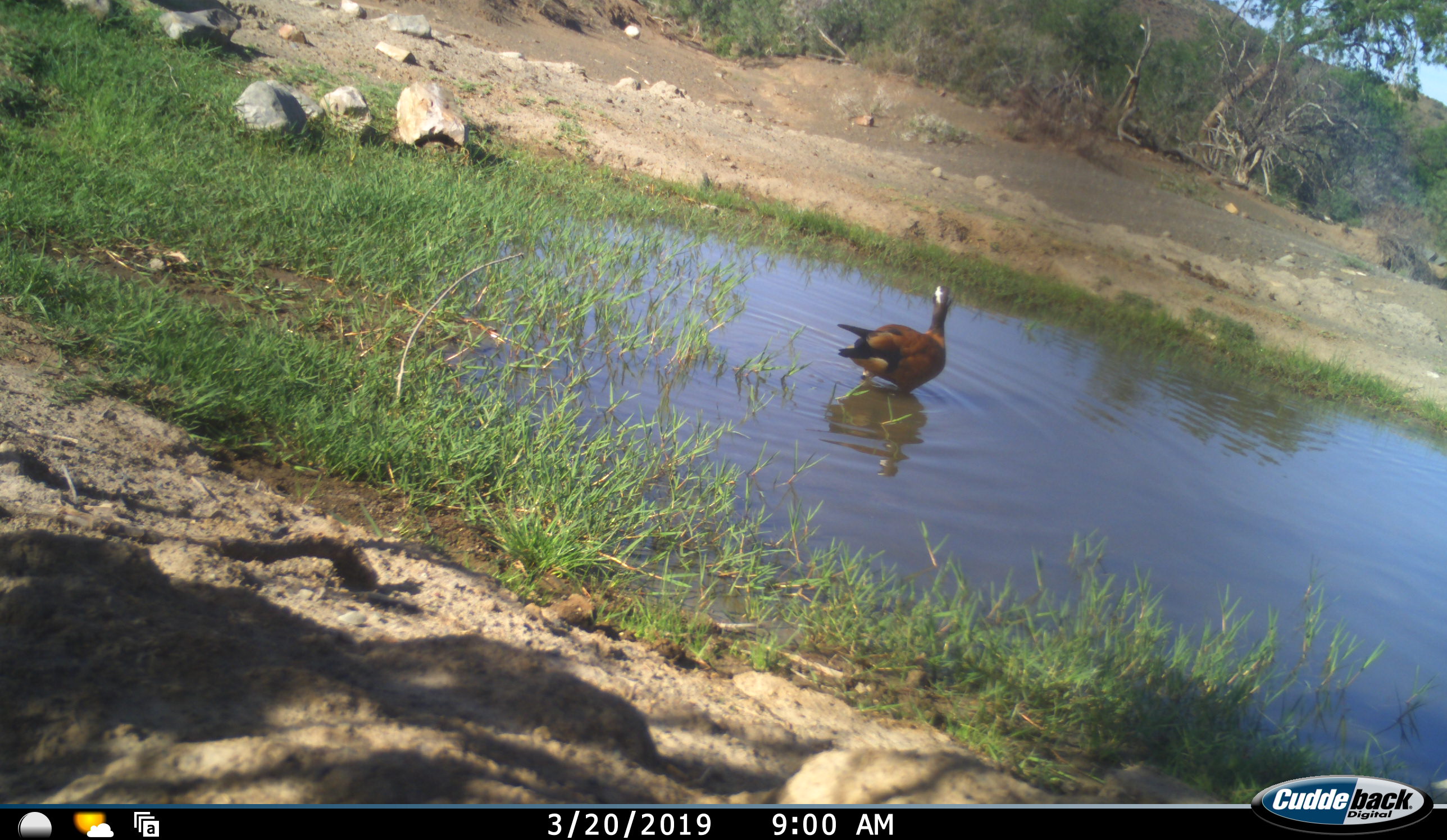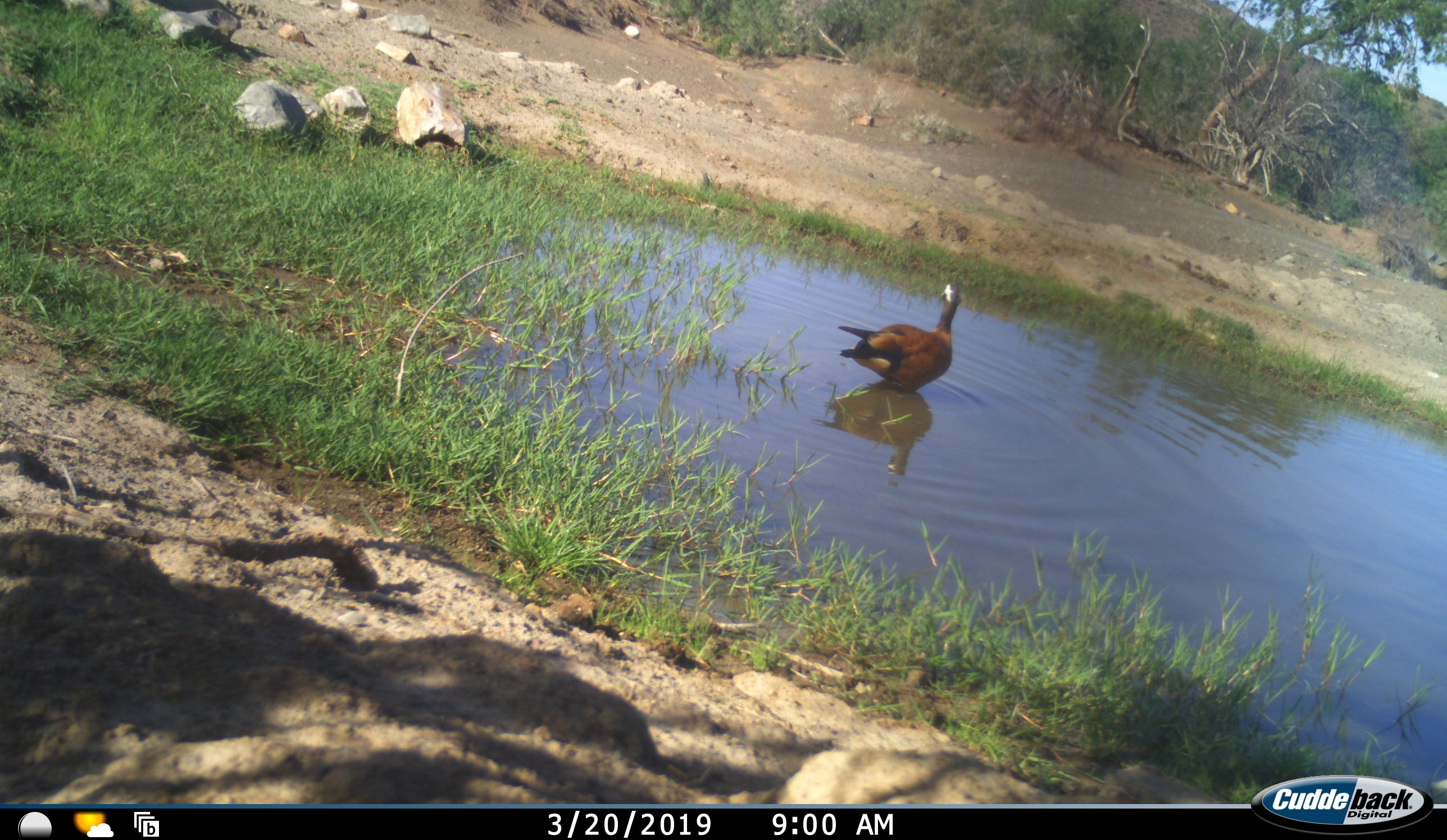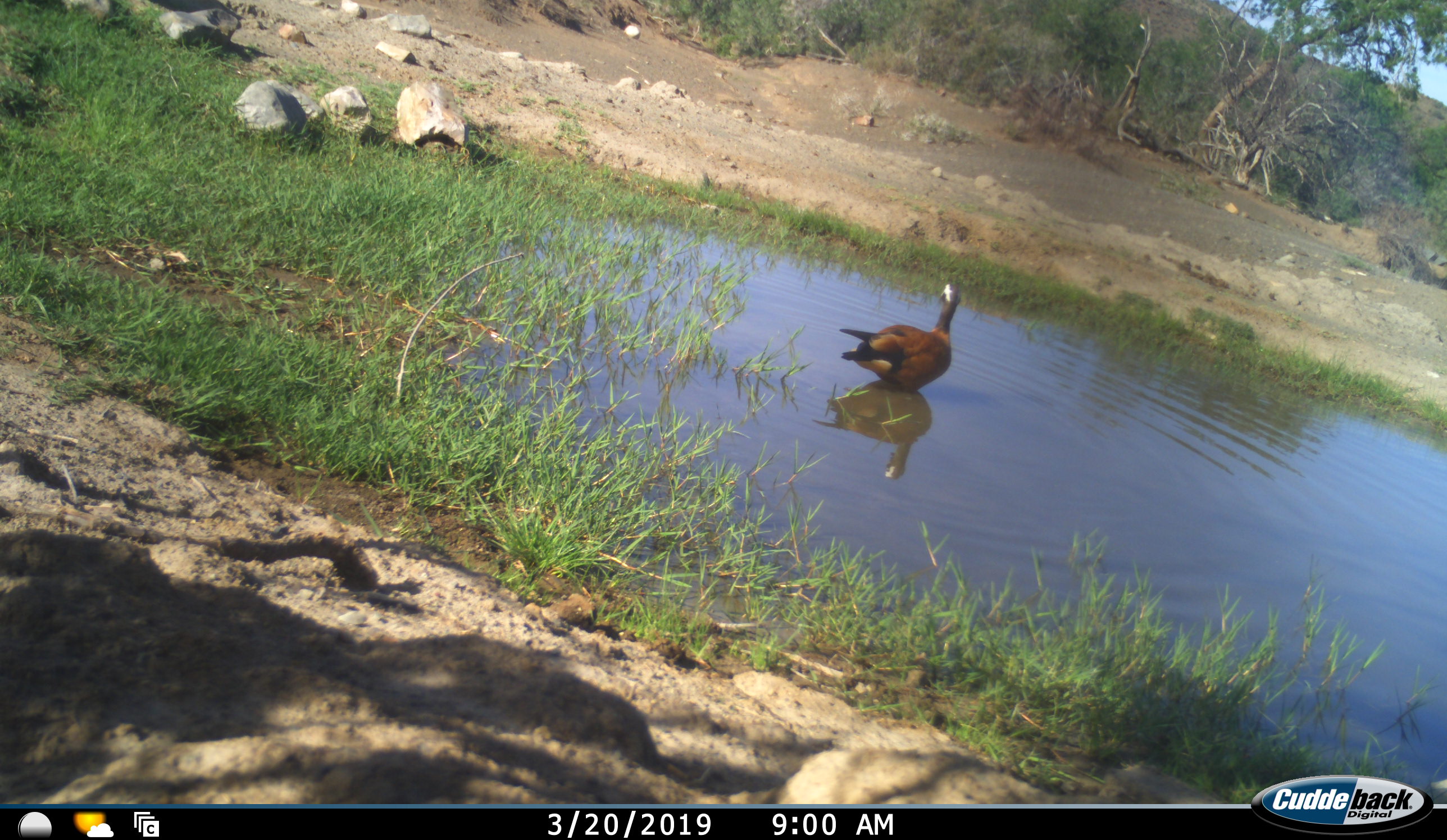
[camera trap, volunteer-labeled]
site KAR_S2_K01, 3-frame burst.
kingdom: Animalia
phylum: Chordata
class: Aves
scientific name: Aves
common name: bird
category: birdother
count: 1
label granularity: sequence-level